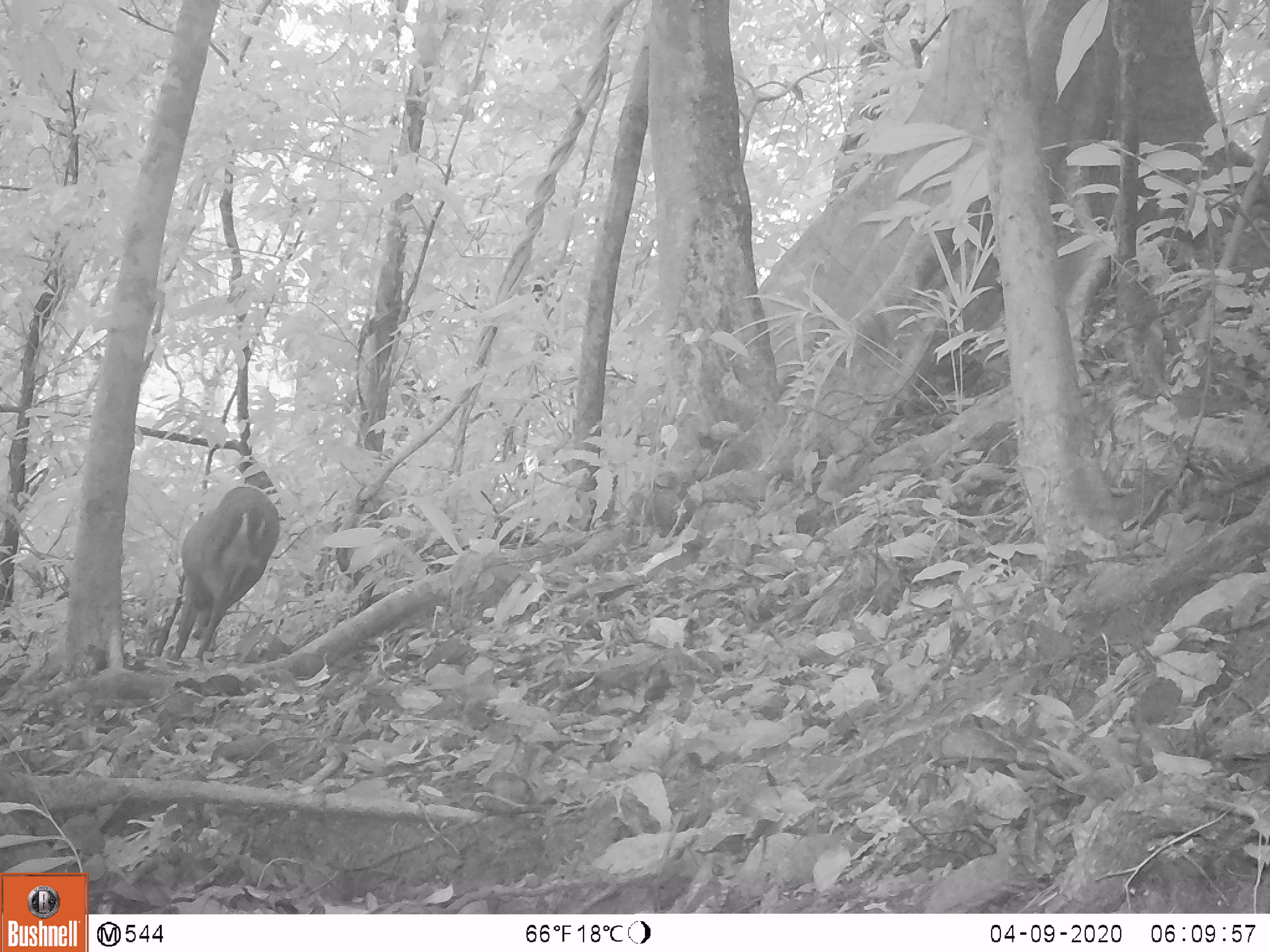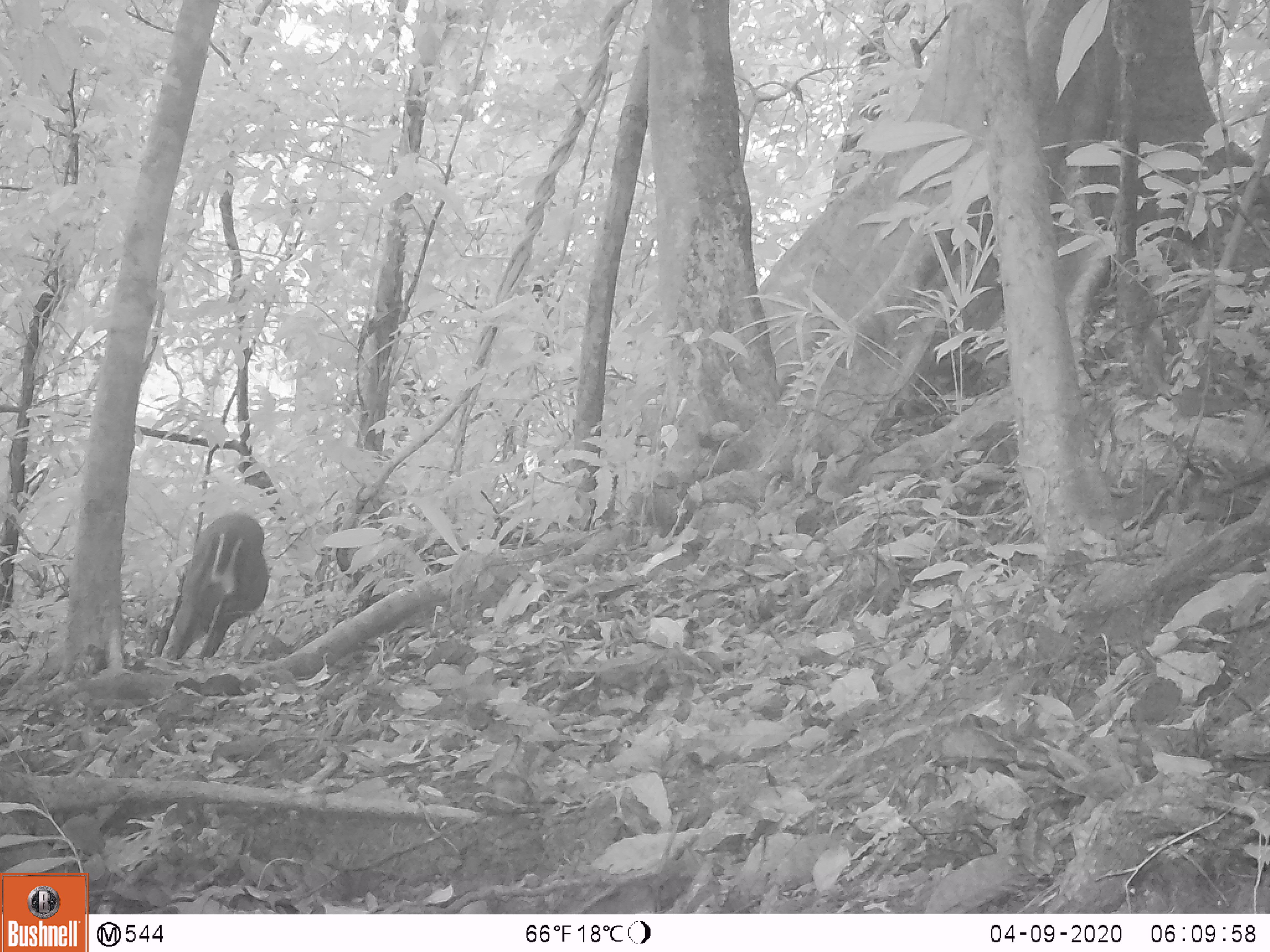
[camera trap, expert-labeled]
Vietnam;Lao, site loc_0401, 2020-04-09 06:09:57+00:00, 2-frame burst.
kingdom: Animalia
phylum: Chordata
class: Mammalia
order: Artiodactyla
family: Cervidae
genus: Muntiacus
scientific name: Muntiacus rooseveltorum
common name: roosevelt's muntjac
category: roosevelts muntjac group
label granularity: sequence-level